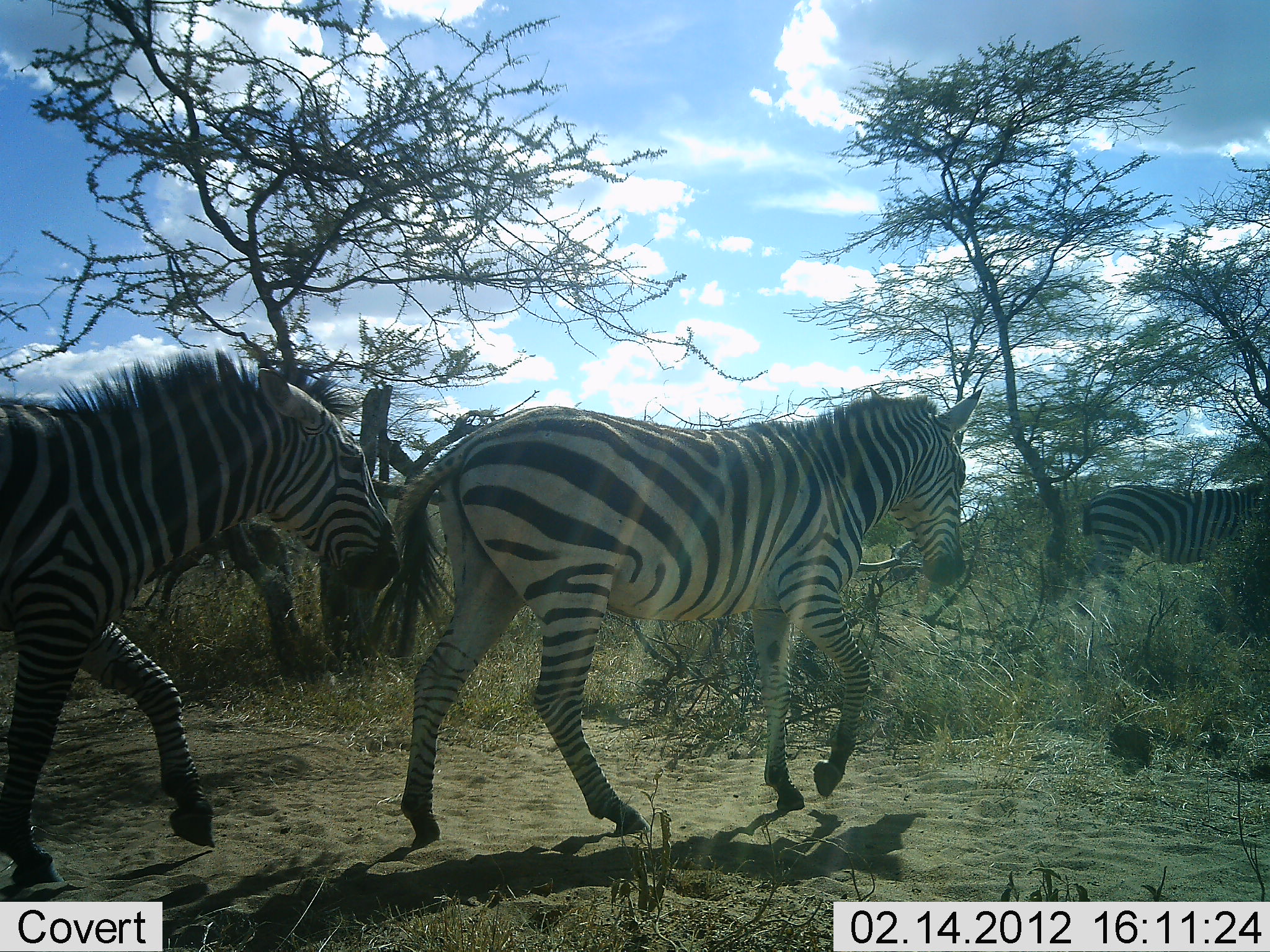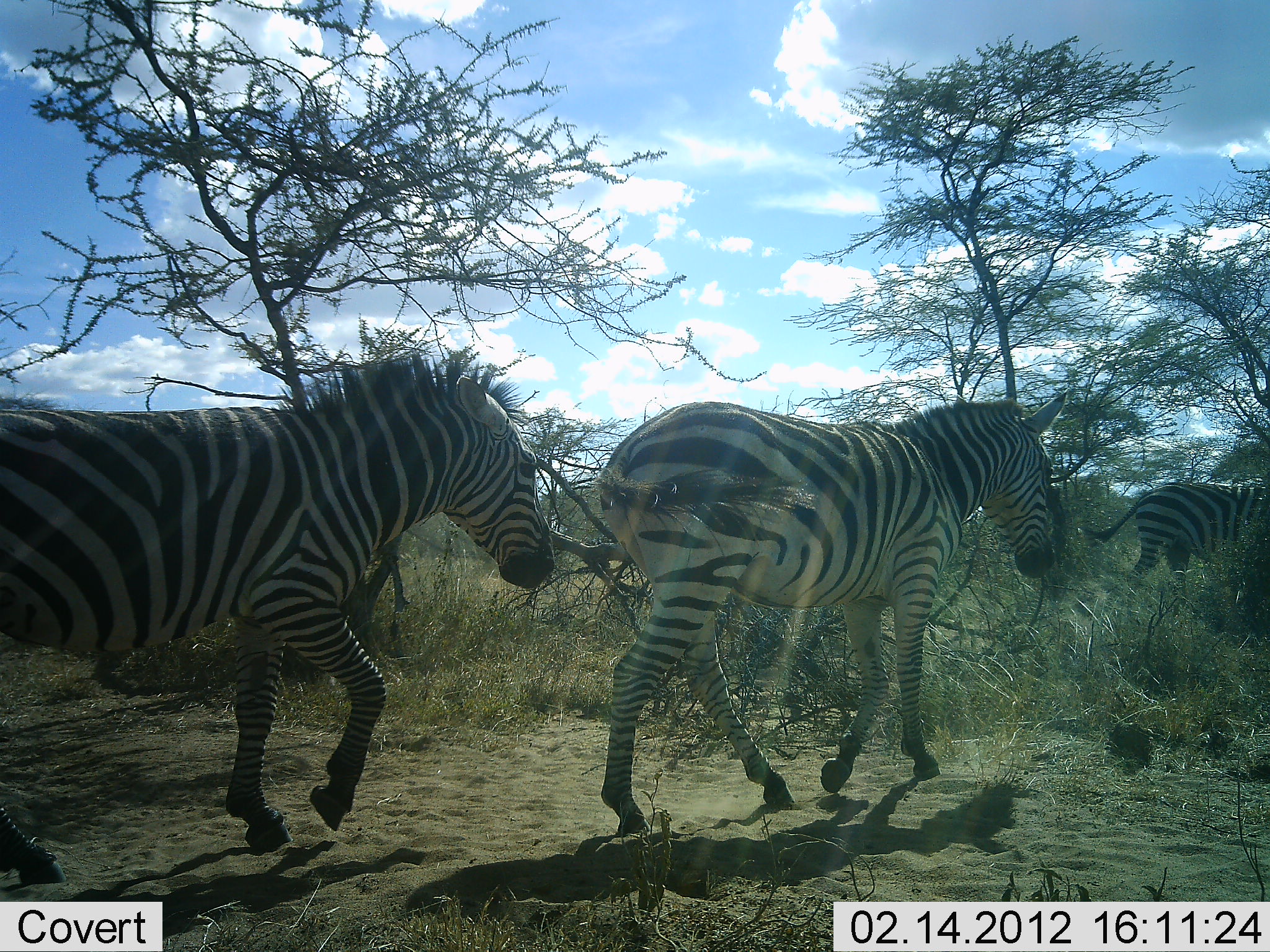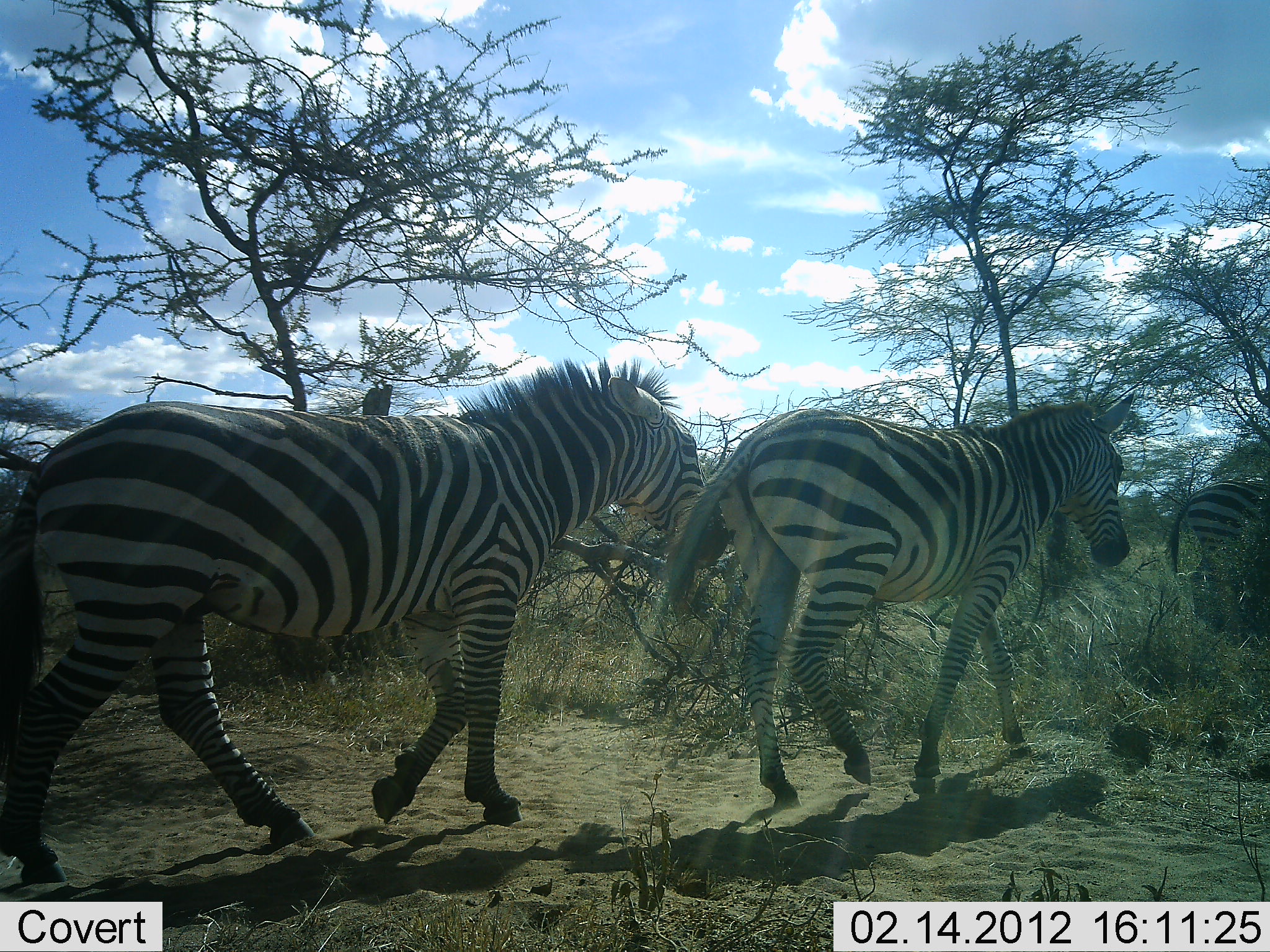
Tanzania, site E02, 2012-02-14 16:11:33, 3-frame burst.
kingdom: Animalia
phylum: Chordata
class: Mammalia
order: Perissodactyla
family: Equidae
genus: Equus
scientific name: Equus quagga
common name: plains zebra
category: zebra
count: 3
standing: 4%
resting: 0%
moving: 100%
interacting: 0%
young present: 0%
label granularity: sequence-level